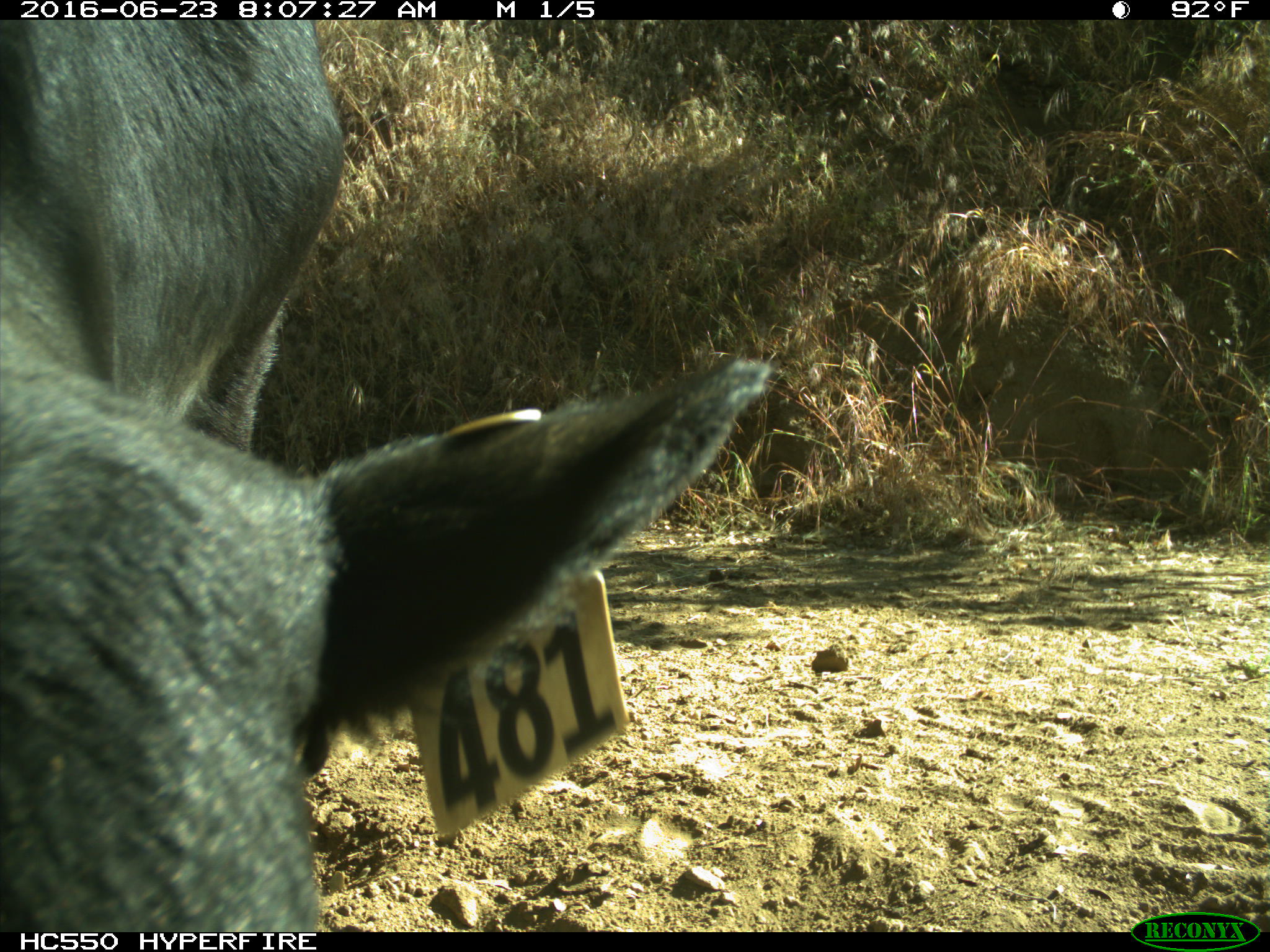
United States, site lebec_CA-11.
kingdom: Animalia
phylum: Chordata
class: Mammalia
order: Artiodactyla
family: Bovidae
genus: Bos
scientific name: Bos taurus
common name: domestic cow